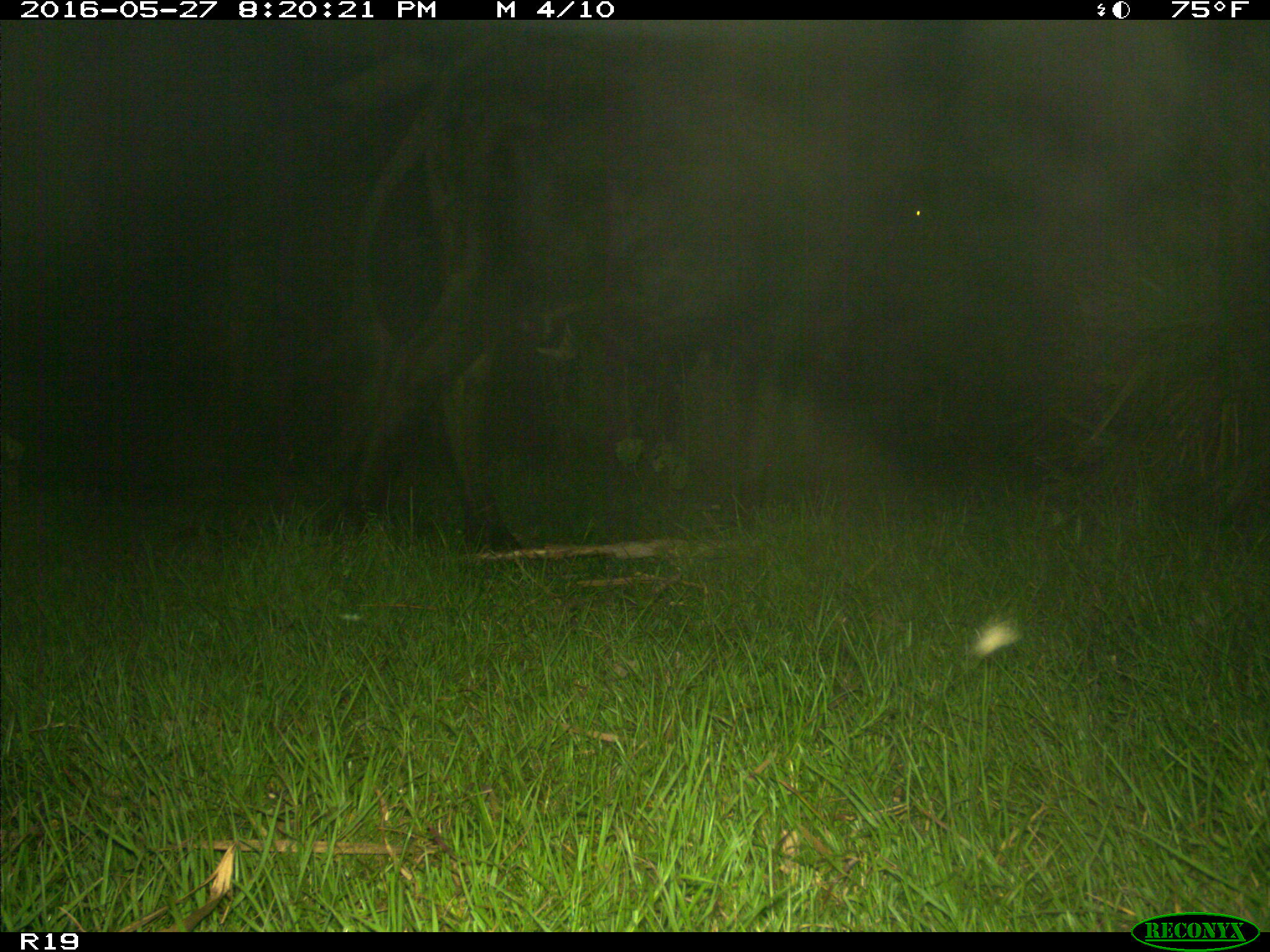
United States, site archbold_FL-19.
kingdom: Animalia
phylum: Chordata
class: Mammalia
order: Artiodactyla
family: Bovidae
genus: Bos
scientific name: Bos taurus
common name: domestic cow